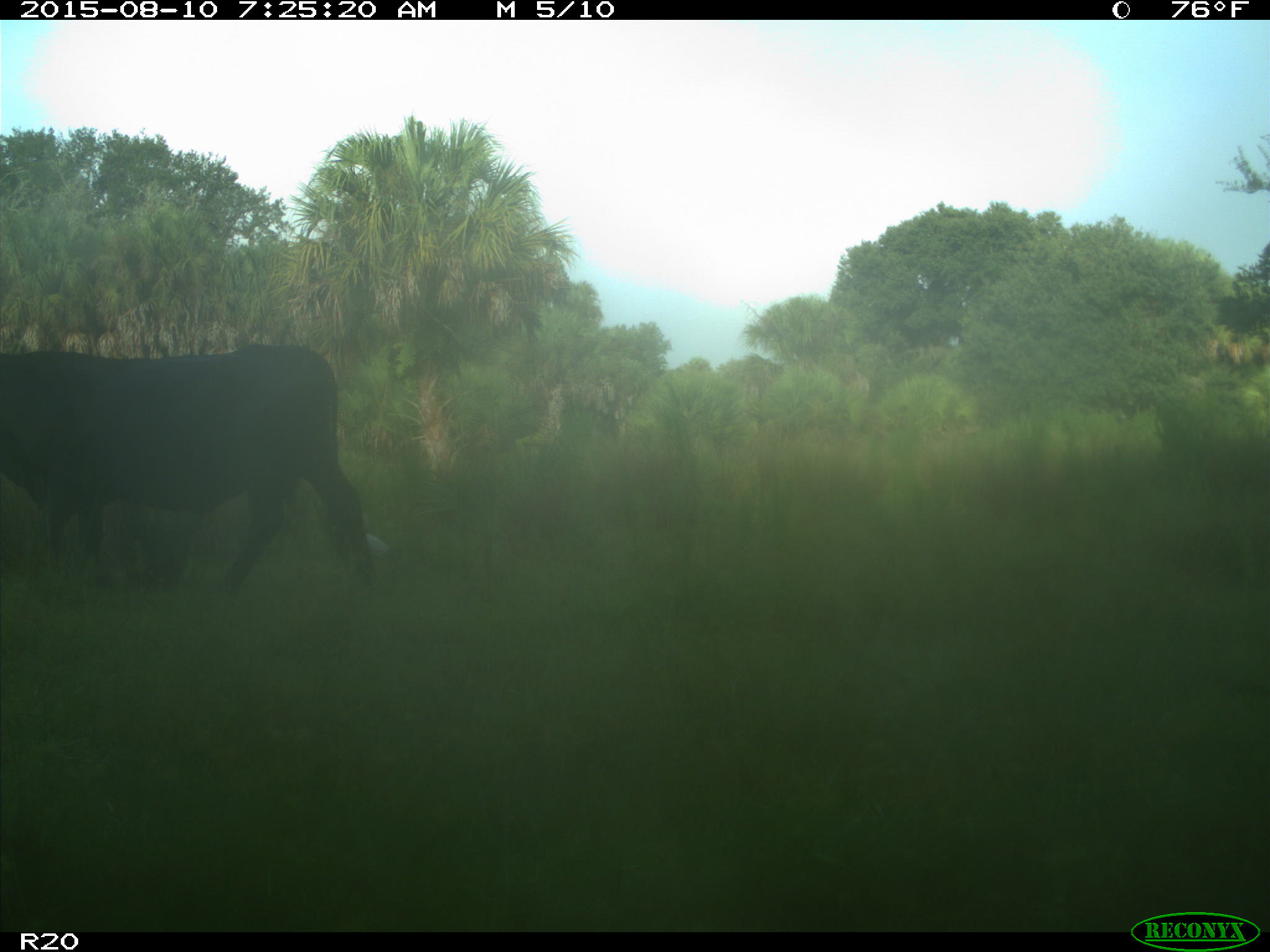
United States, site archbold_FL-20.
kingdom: Animalia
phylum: Chordata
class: Mammalia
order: Artiodactyla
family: Bovidae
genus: Bos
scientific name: Bos taurus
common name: domestic cow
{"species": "Bos taurus (domestic cow)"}